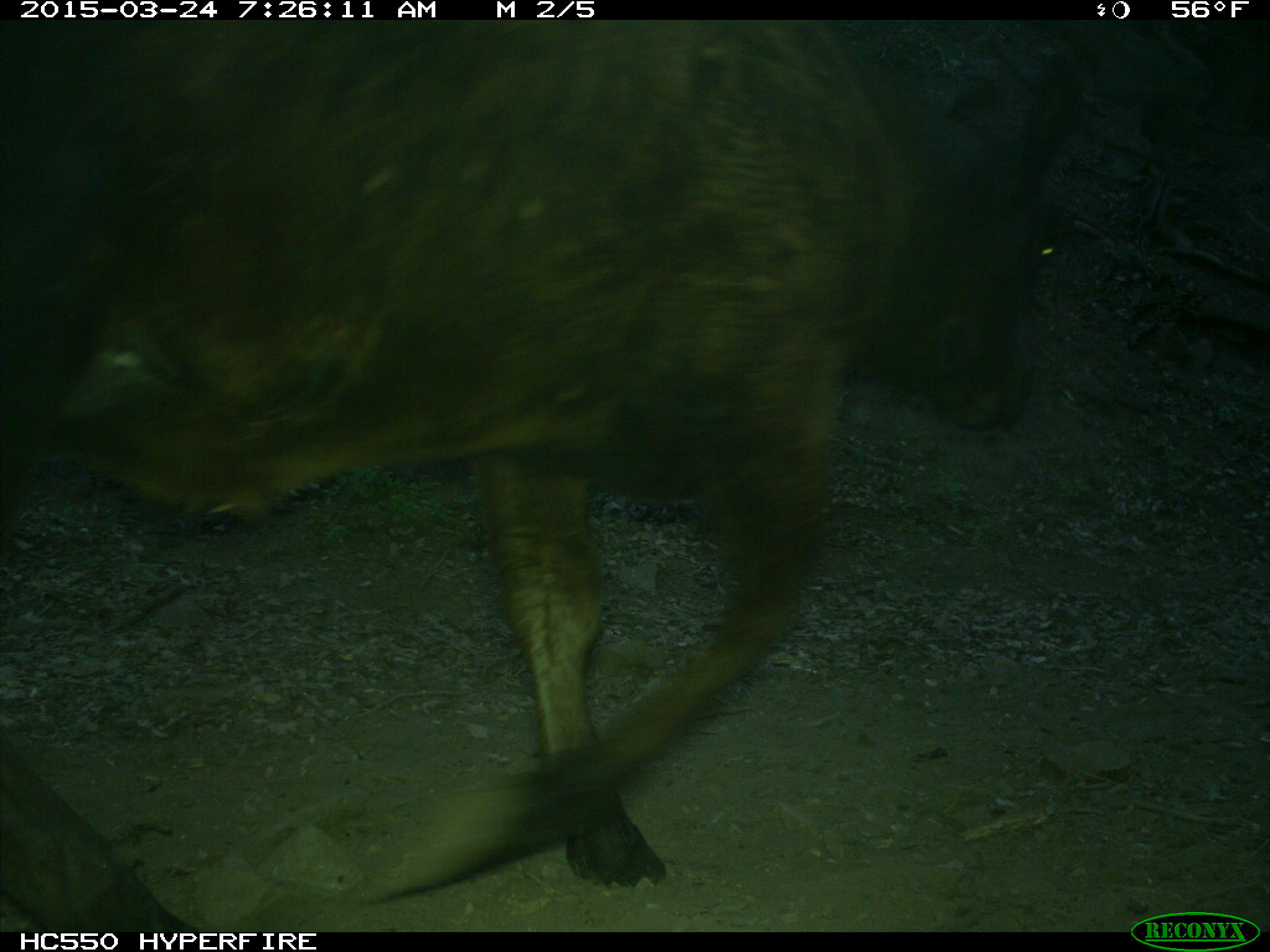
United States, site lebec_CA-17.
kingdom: Animalia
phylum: Chordata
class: Mammalia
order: Artiodactyla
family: Bovidae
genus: Bos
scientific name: Bos taurus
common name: domestic cow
Bos taurus (domestic cow).